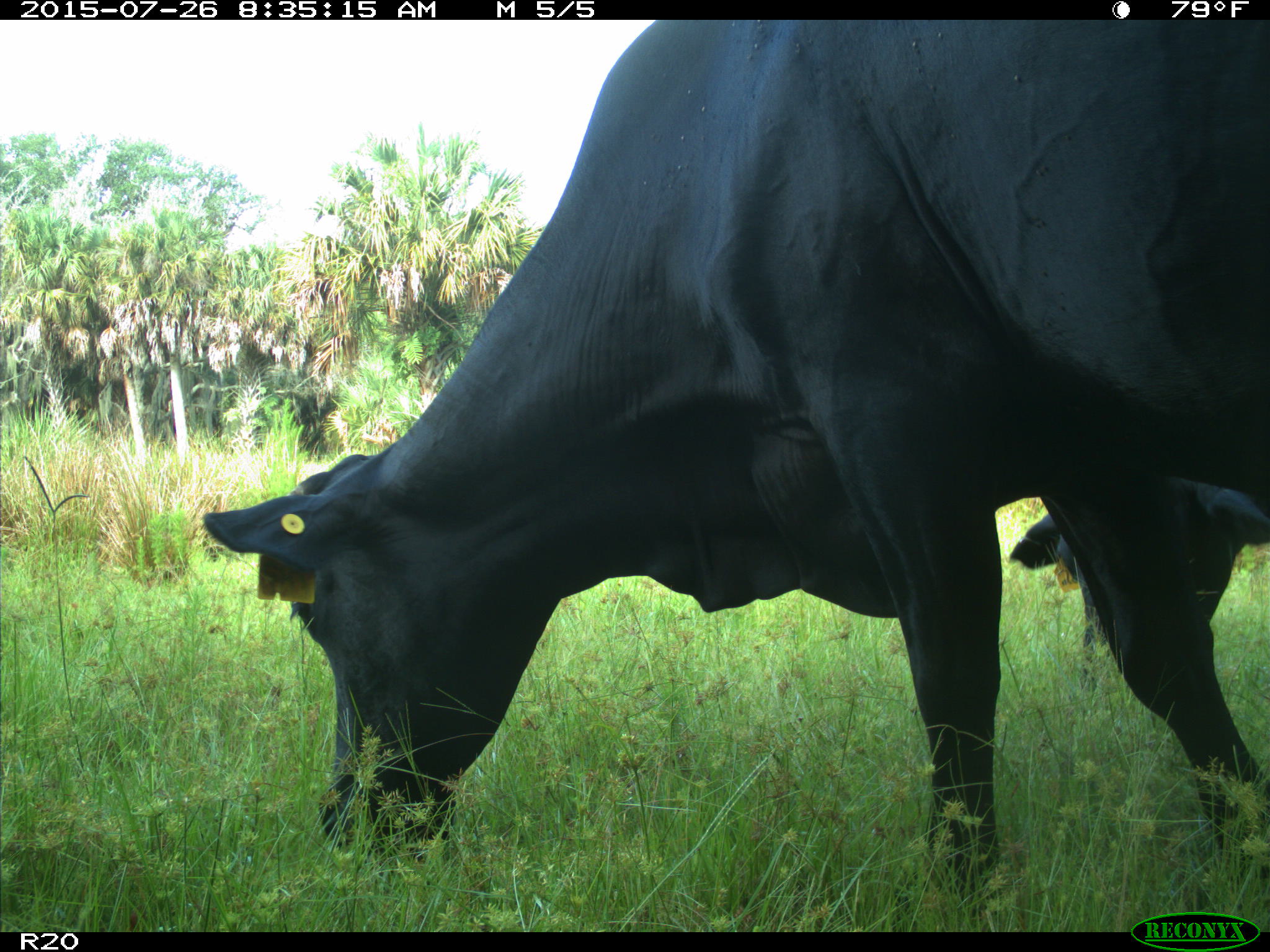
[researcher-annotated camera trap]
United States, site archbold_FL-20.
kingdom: Animalia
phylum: Chordata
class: Mammalia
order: Artiodactyla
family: Bovidae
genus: Bos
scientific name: Bos taurus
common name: domestic cow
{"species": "Bos taurus (domestic cow)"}